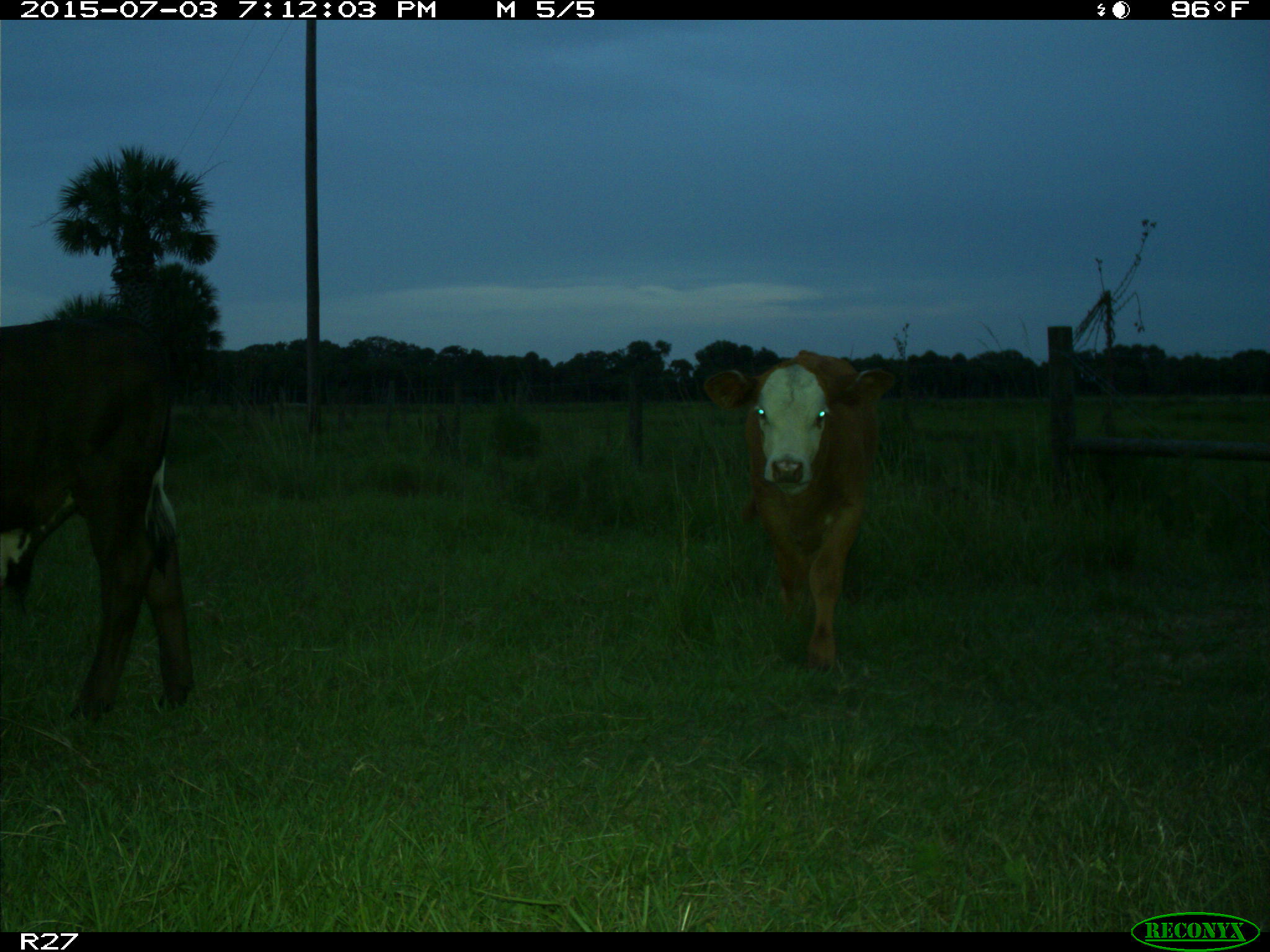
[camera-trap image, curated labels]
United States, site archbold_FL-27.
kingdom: Animalia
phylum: Chordata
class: Mammalia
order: Artiodactyla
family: Bovidae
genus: Bos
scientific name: Bos taurus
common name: domestic cow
Bos taurus (domestic cow).